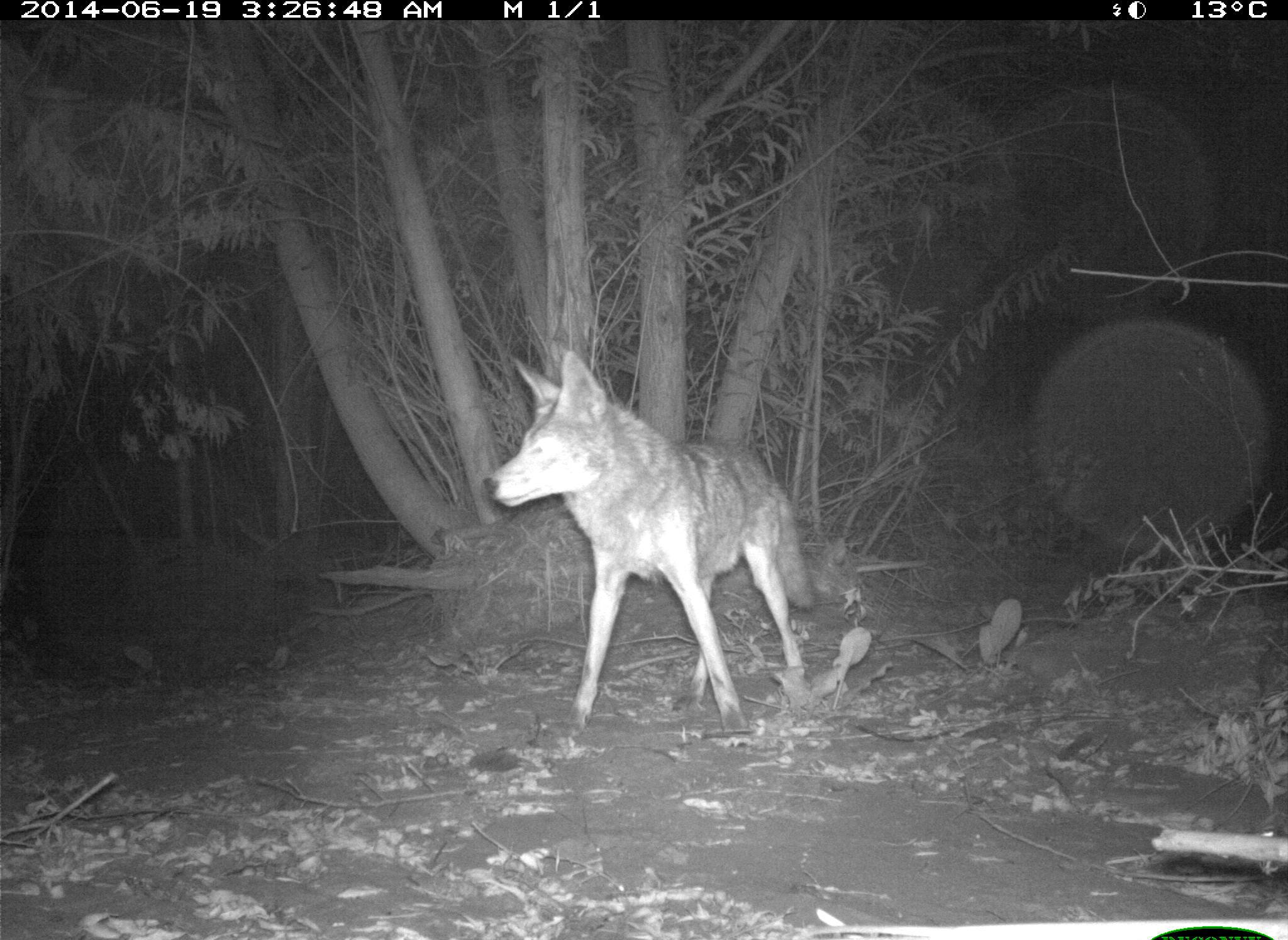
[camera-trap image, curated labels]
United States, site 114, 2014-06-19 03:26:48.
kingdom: Animalia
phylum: Chordata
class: Mammalia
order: Carnivora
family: Canidae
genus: Canis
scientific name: Canis latrans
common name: coyote